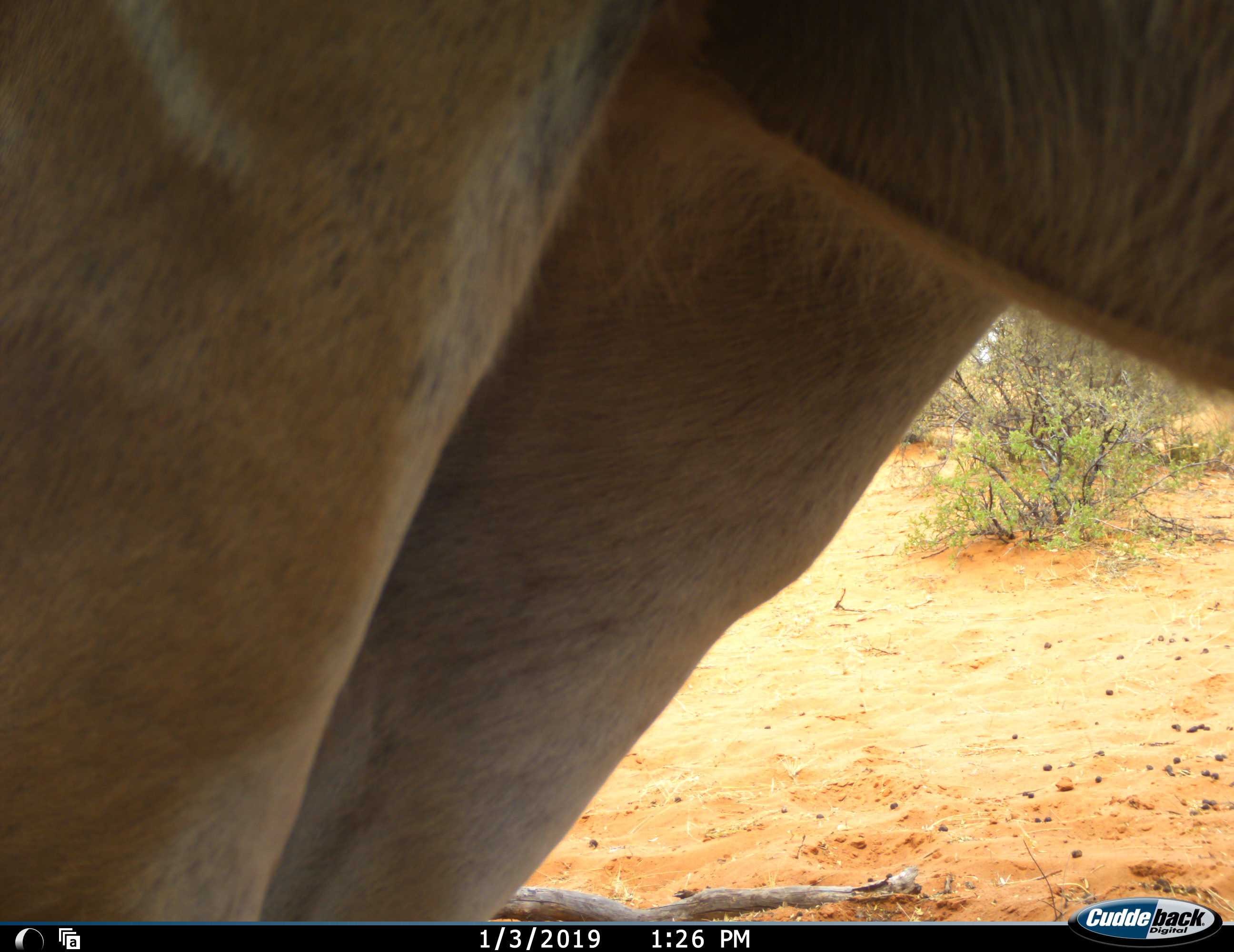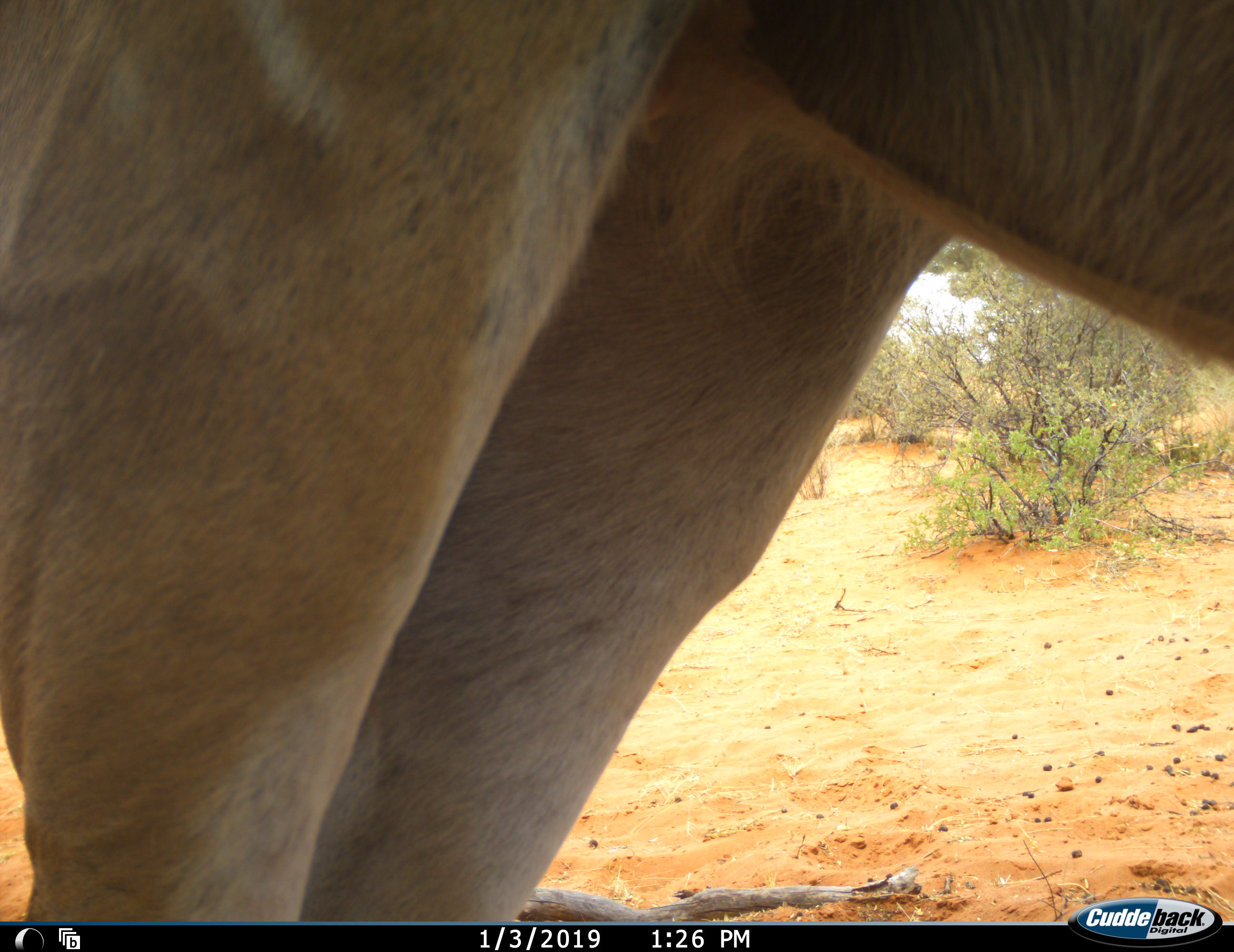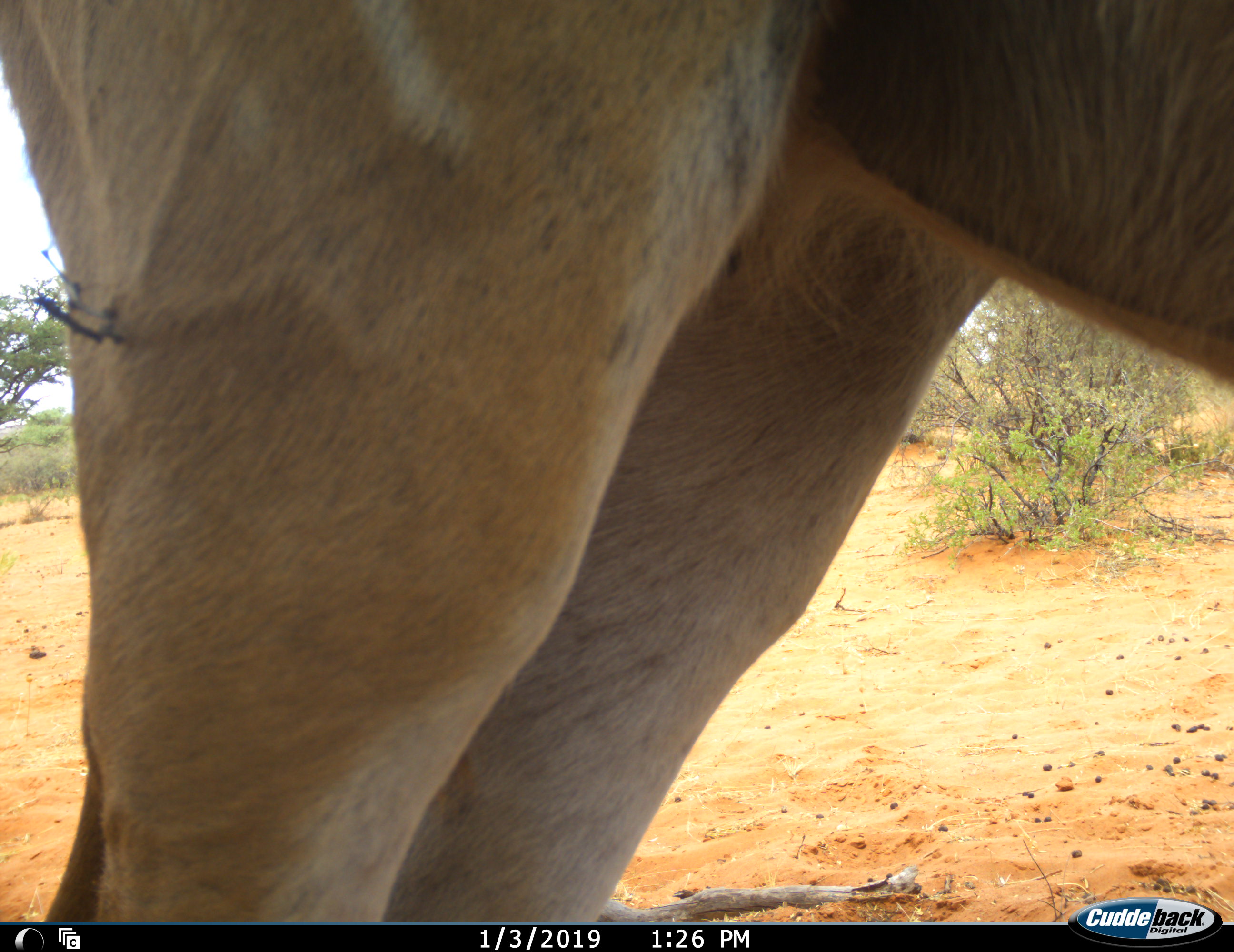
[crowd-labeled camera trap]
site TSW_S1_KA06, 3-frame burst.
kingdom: Animalia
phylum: Chordata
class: Mammalia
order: Artiodactyla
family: Bovidae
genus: Tragelaphus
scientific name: Tragelaphus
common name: kudu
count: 1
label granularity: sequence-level